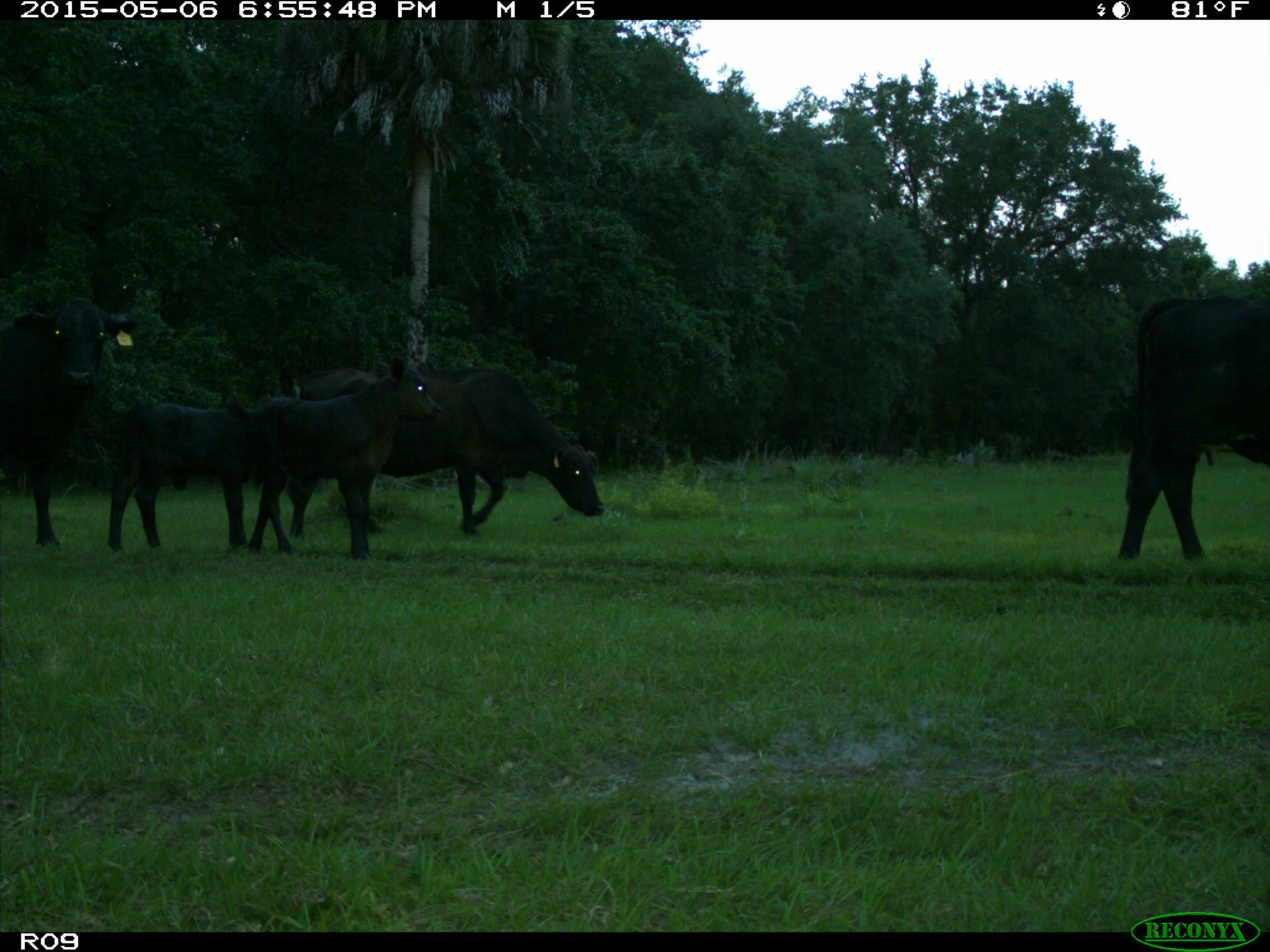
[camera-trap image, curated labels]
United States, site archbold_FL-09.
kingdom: Animalia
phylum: Chordata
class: Mammalia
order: Artiodactyla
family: Bovidae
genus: Bos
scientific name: Bos taurus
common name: domestic cow